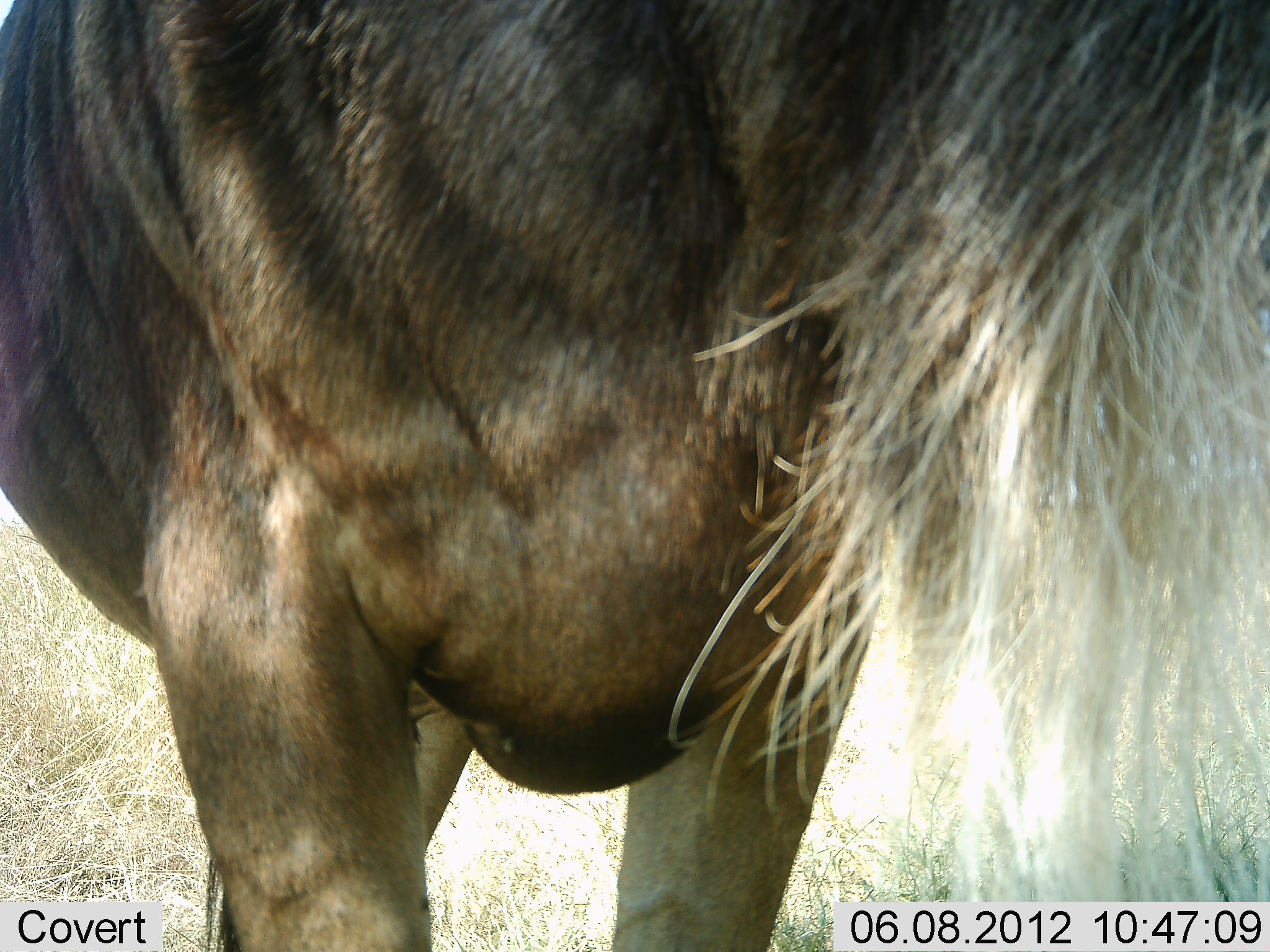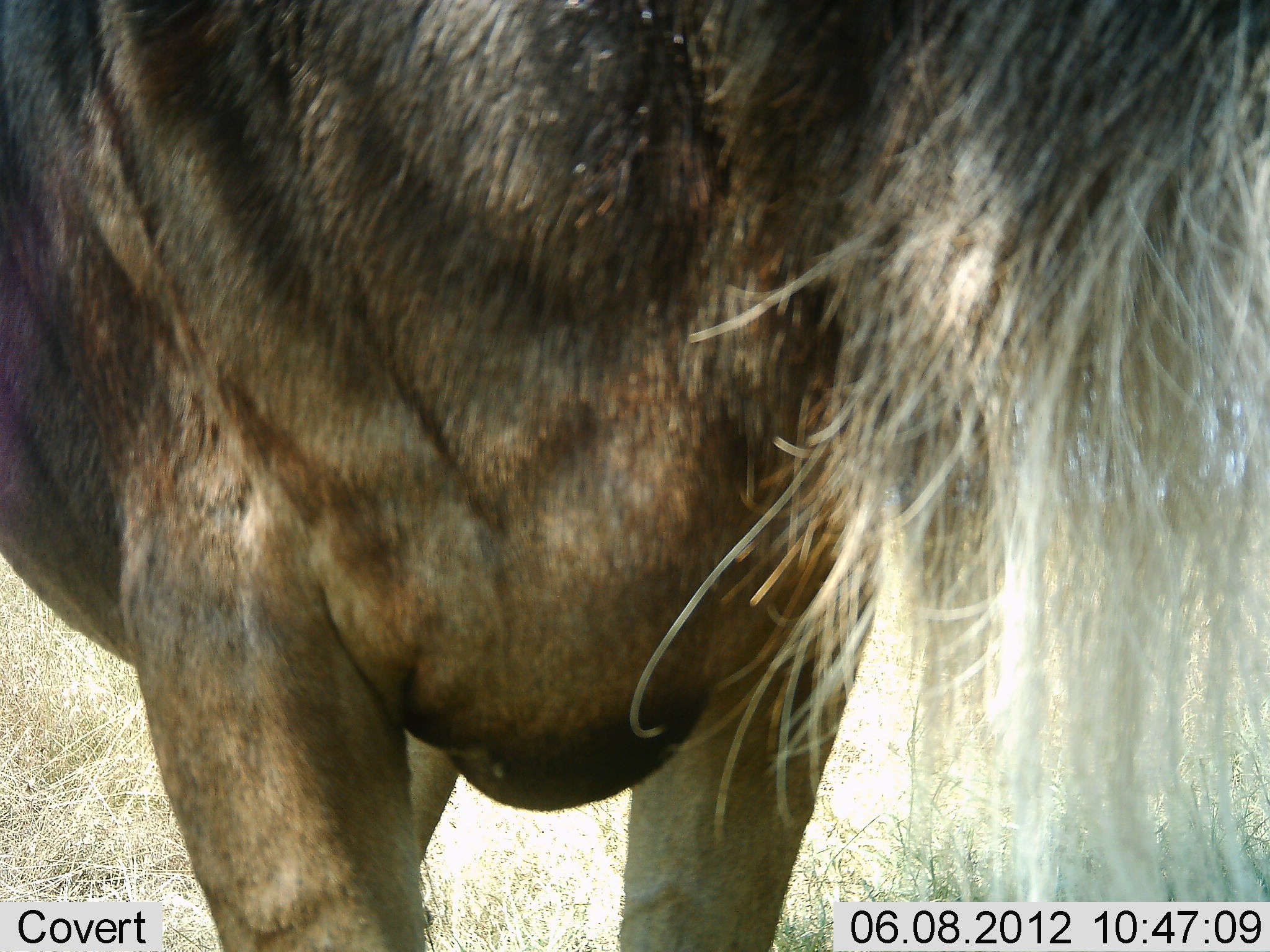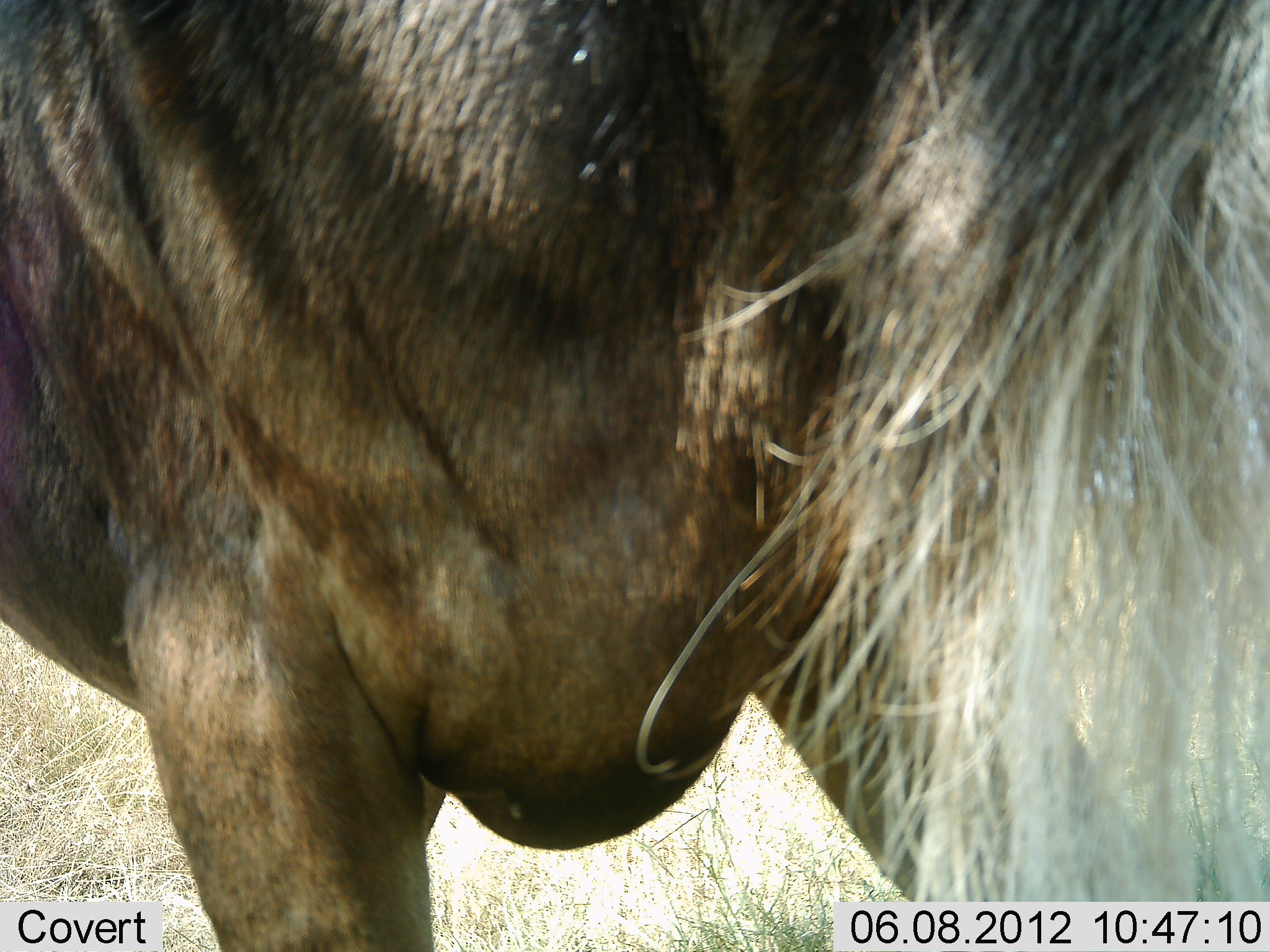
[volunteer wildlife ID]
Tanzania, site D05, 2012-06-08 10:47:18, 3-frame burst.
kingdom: Animalia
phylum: Chordata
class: Mammalia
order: Artiodactyla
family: Bovidae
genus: Connochaetes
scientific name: Connochaetes taurinus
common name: blue wildebeest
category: wildebeest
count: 1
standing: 100%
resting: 0%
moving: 0%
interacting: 0%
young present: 0%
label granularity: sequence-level